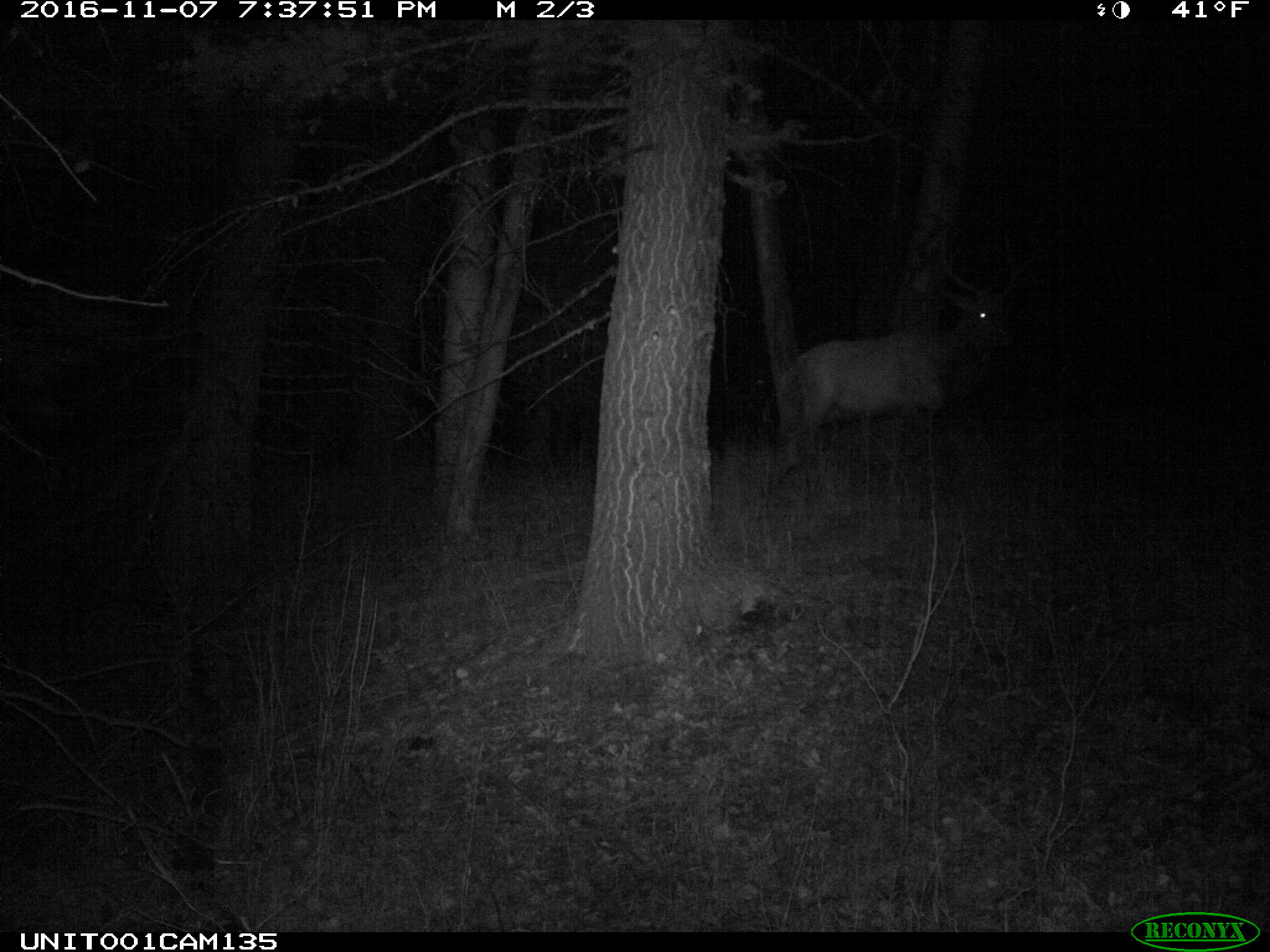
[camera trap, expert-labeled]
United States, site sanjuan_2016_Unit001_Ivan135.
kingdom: Animalia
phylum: Chordata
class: Mammalia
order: Artiodactyla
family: Cervidae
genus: Cervus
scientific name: Cervus elaphus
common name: red deer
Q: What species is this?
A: Cervus elaphus (red deer).